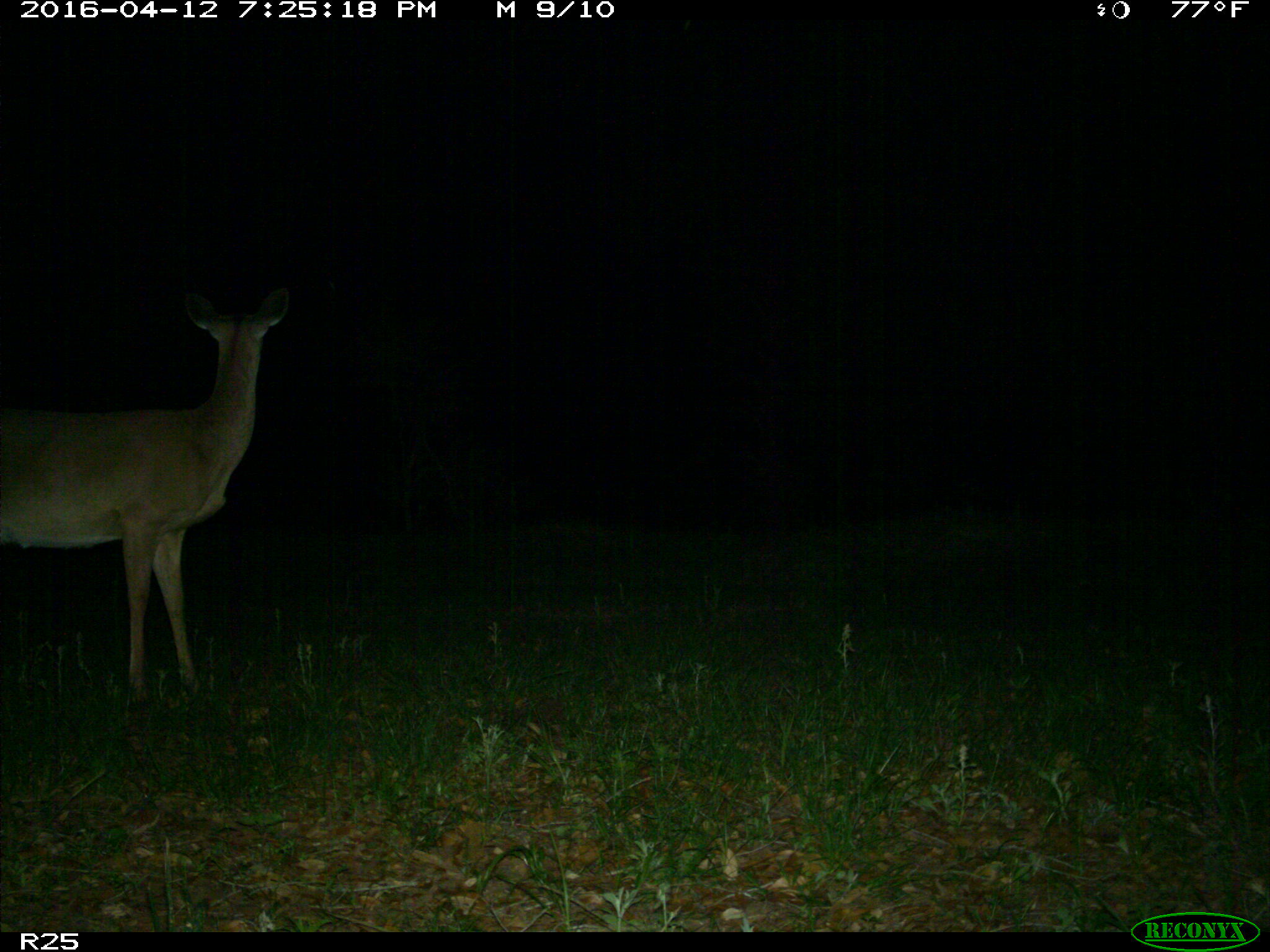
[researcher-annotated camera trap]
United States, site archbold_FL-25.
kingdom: Animalia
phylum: Chordata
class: Mammalia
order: Artiodactyla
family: Cervidae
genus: Odocoileus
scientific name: Odocoileus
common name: deer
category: unidentified deer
Unidentified deer (deer) (Odocoileus).